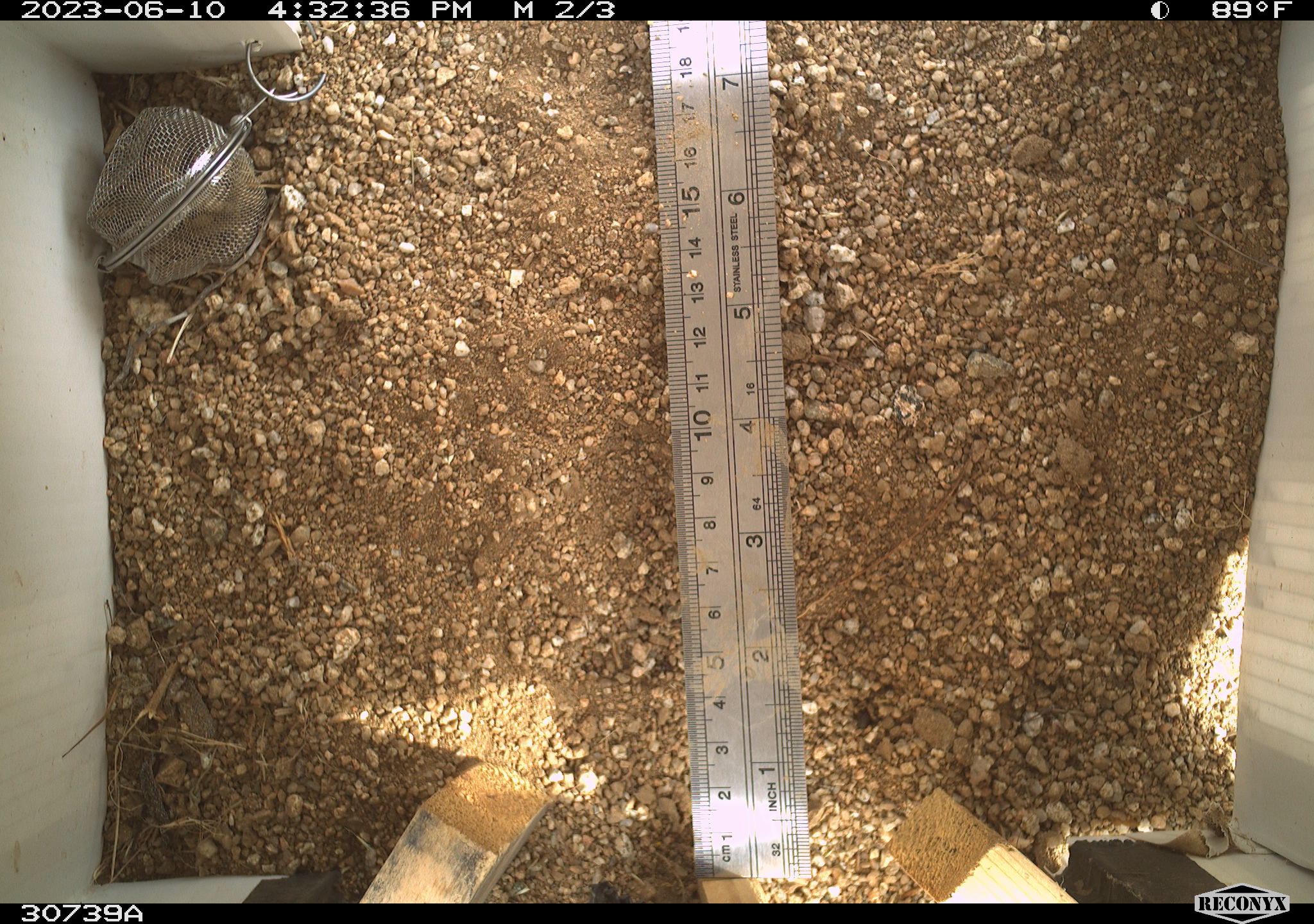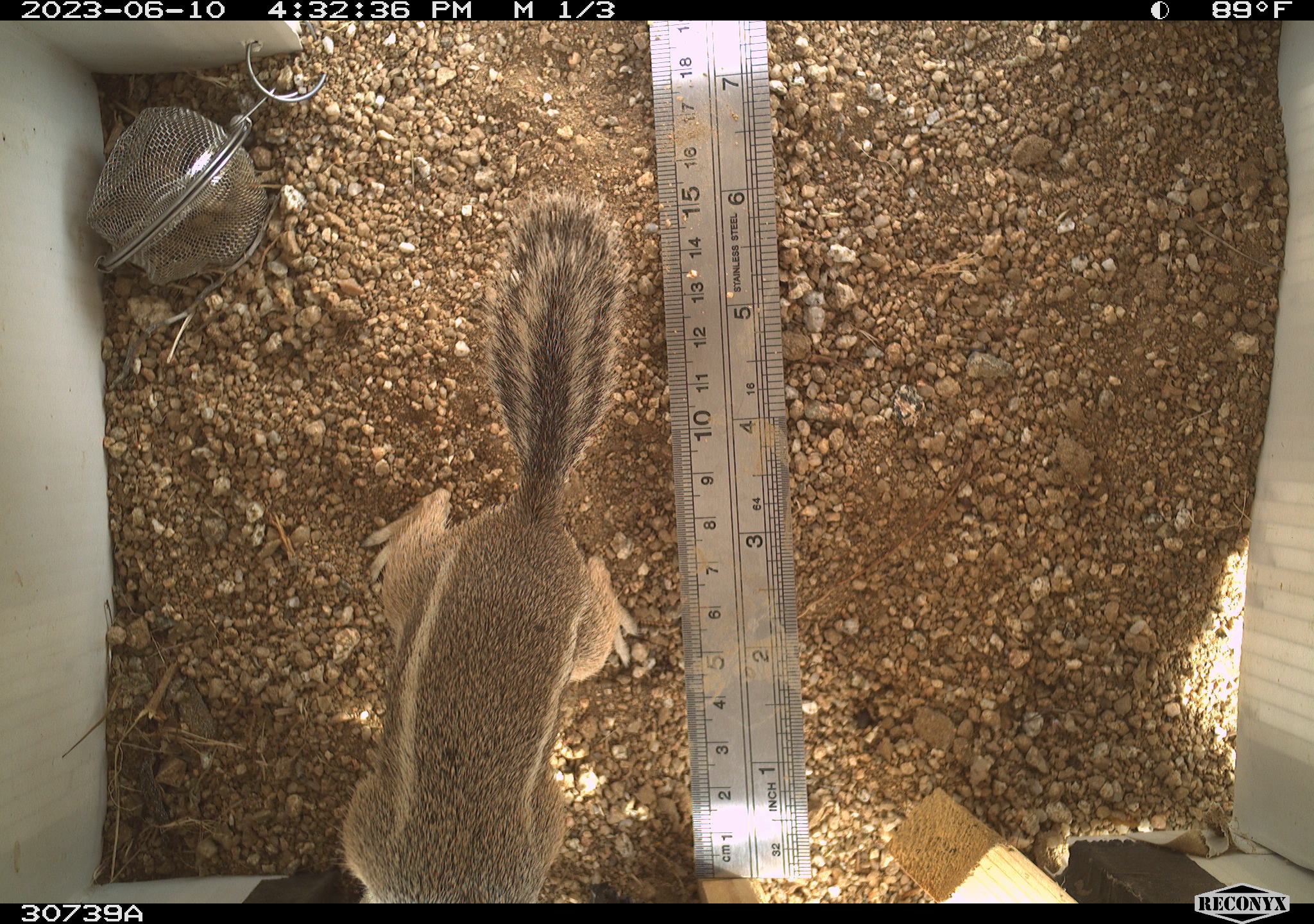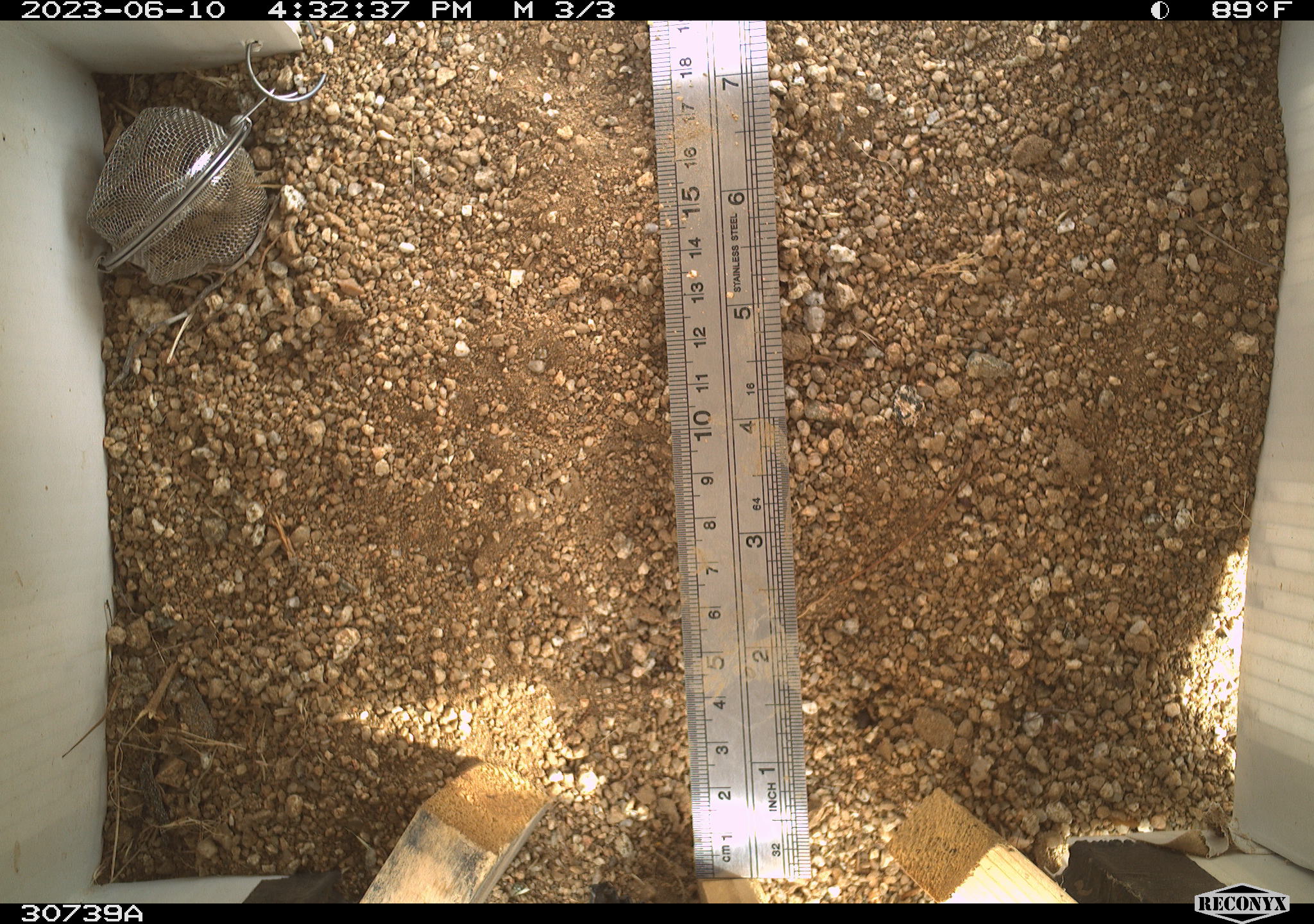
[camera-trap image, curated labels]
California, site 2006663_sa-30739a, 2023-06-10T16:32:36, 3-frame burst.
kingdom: Animalia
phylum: Chordata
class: Mammalia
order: Rodentia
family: Sciuridae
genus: Ammospermophilus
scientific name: Ammospermophilus leucurus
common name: white-tailed antelope squirrel